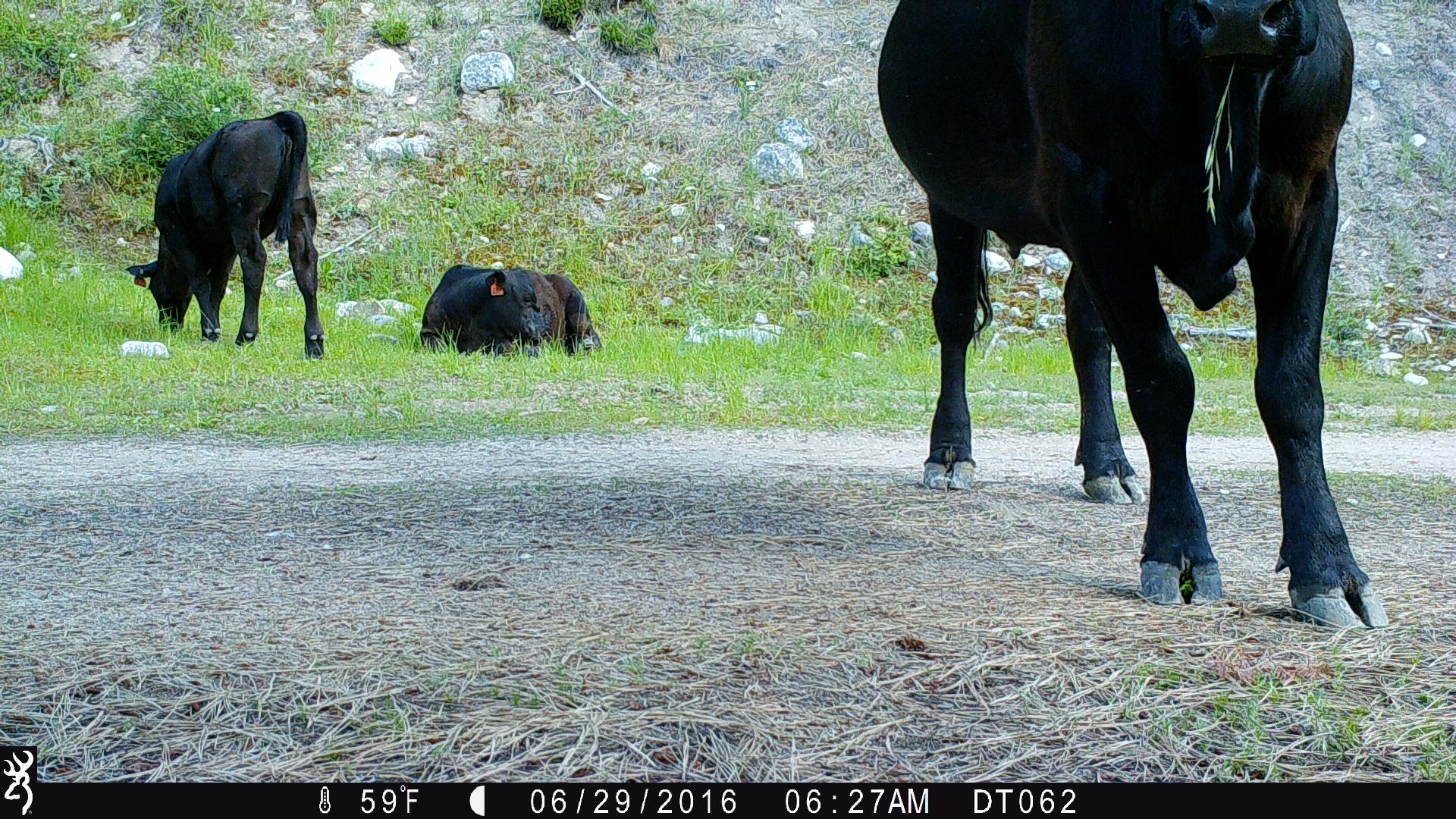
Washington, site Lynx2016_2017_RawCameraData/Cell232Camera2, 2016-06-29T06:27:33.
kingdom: Animalia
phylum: Chordata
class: Mammalia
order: Artiodactyla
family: Bovidae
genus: Bos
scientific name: Bos taurus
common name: domestic cattle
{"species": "domestic cattle (Bos taurus)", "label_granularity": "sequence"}